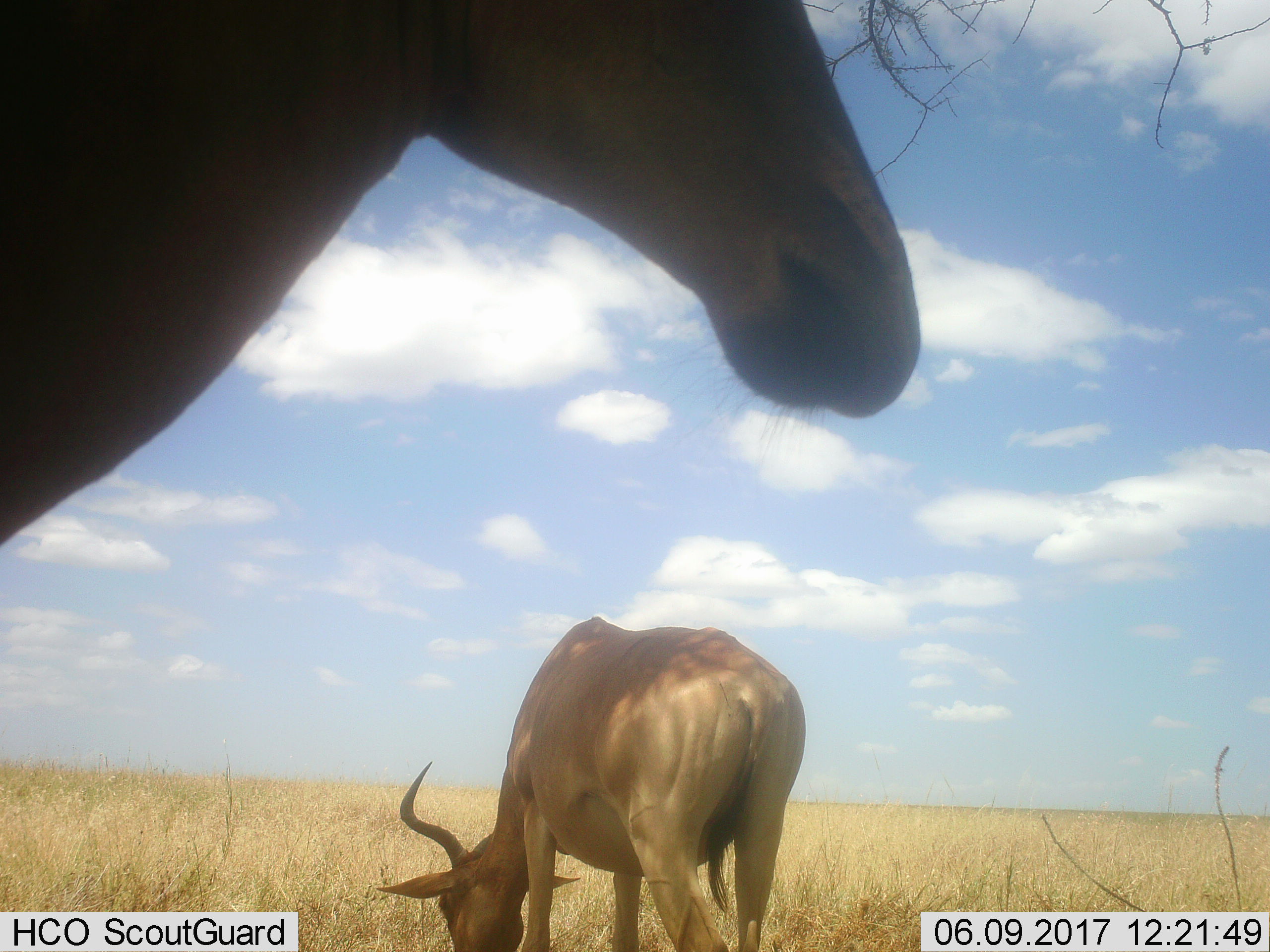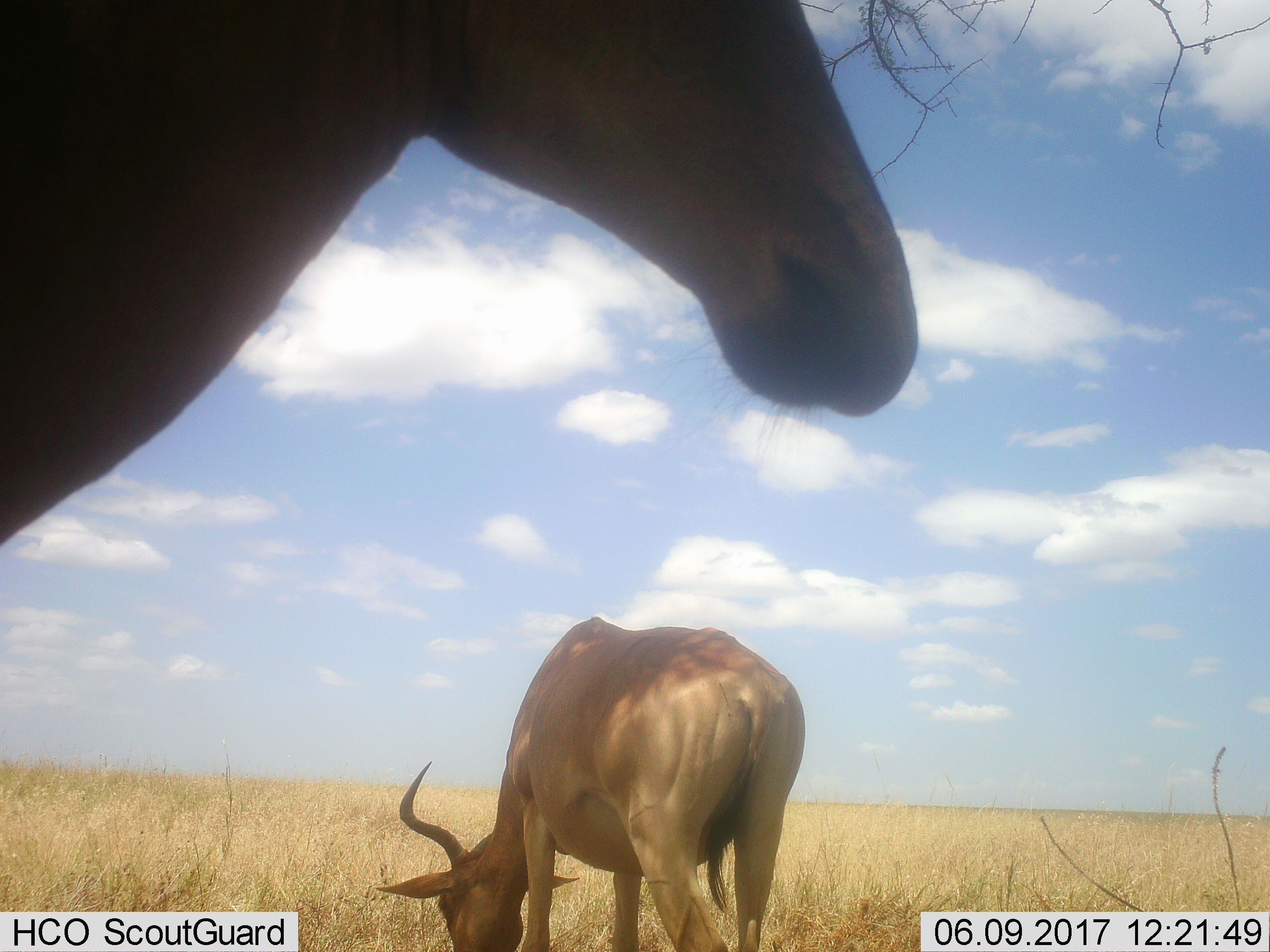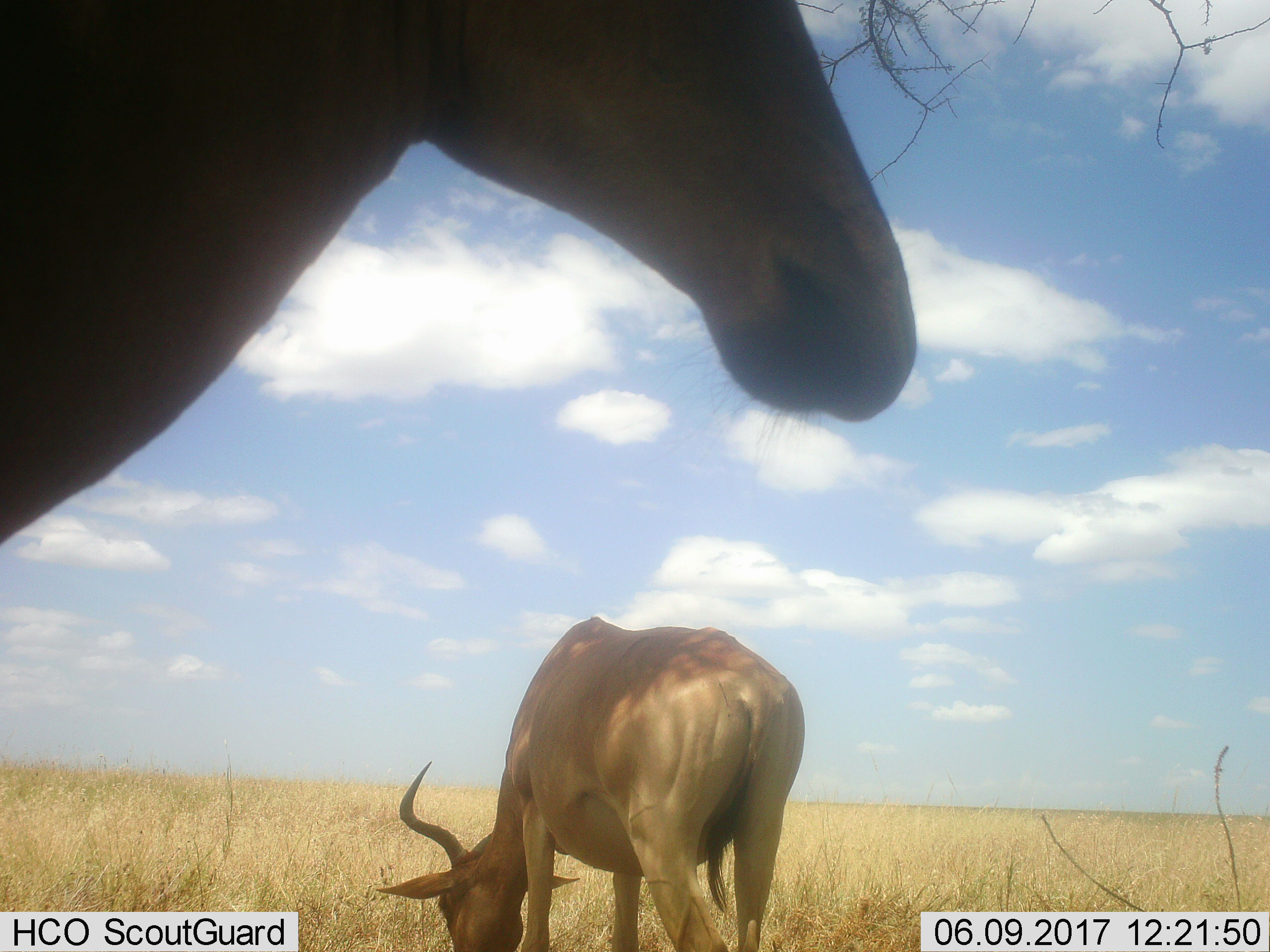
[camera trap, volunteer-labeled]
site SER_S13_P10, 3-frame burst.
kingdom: Animalia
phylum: Chordata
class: Mammalia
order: Artiodactyla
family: Bovidae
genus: Alcelaphus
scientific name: Alcelaphus buselaphus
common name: hartebeest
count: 2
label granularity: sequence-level